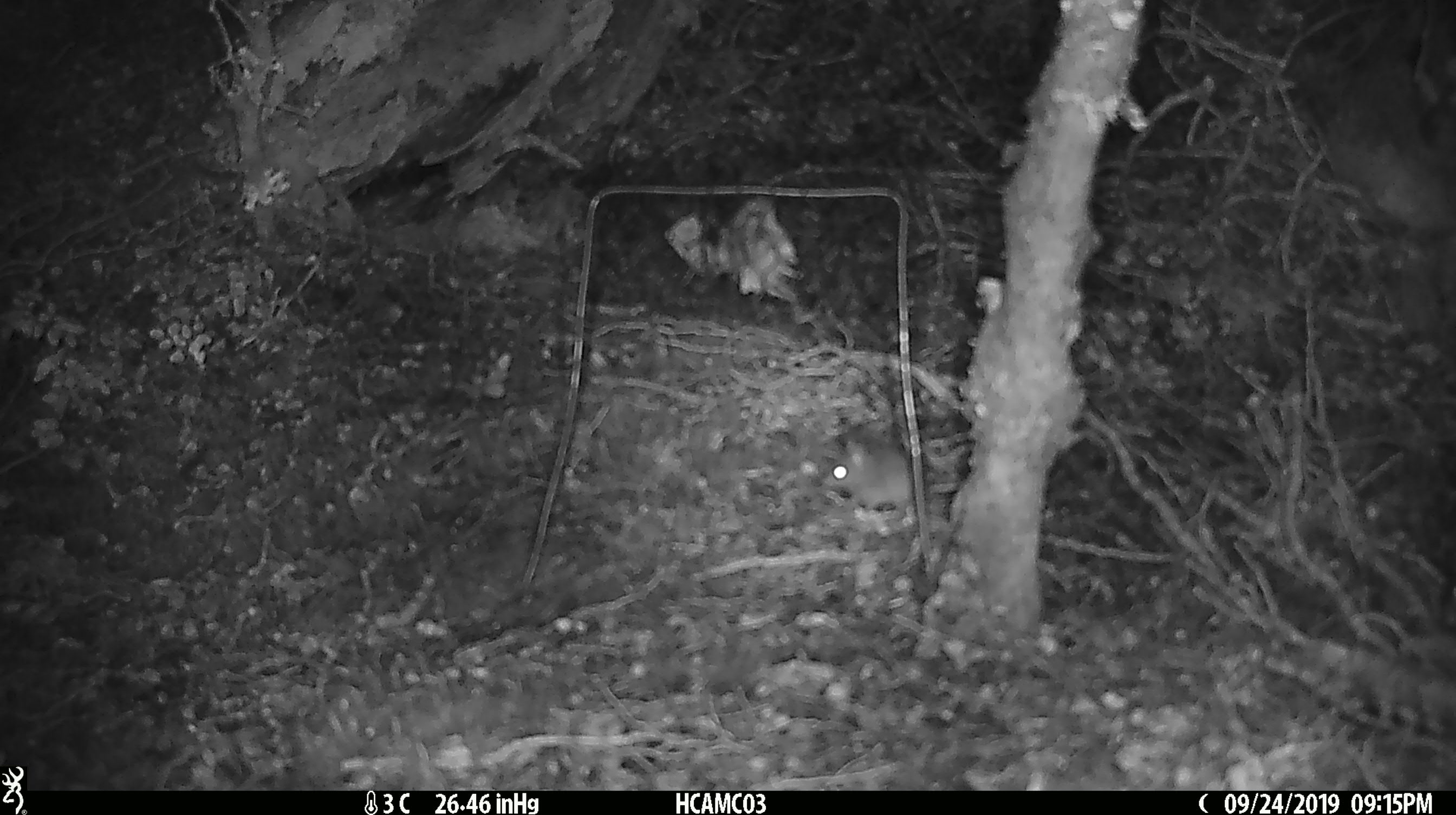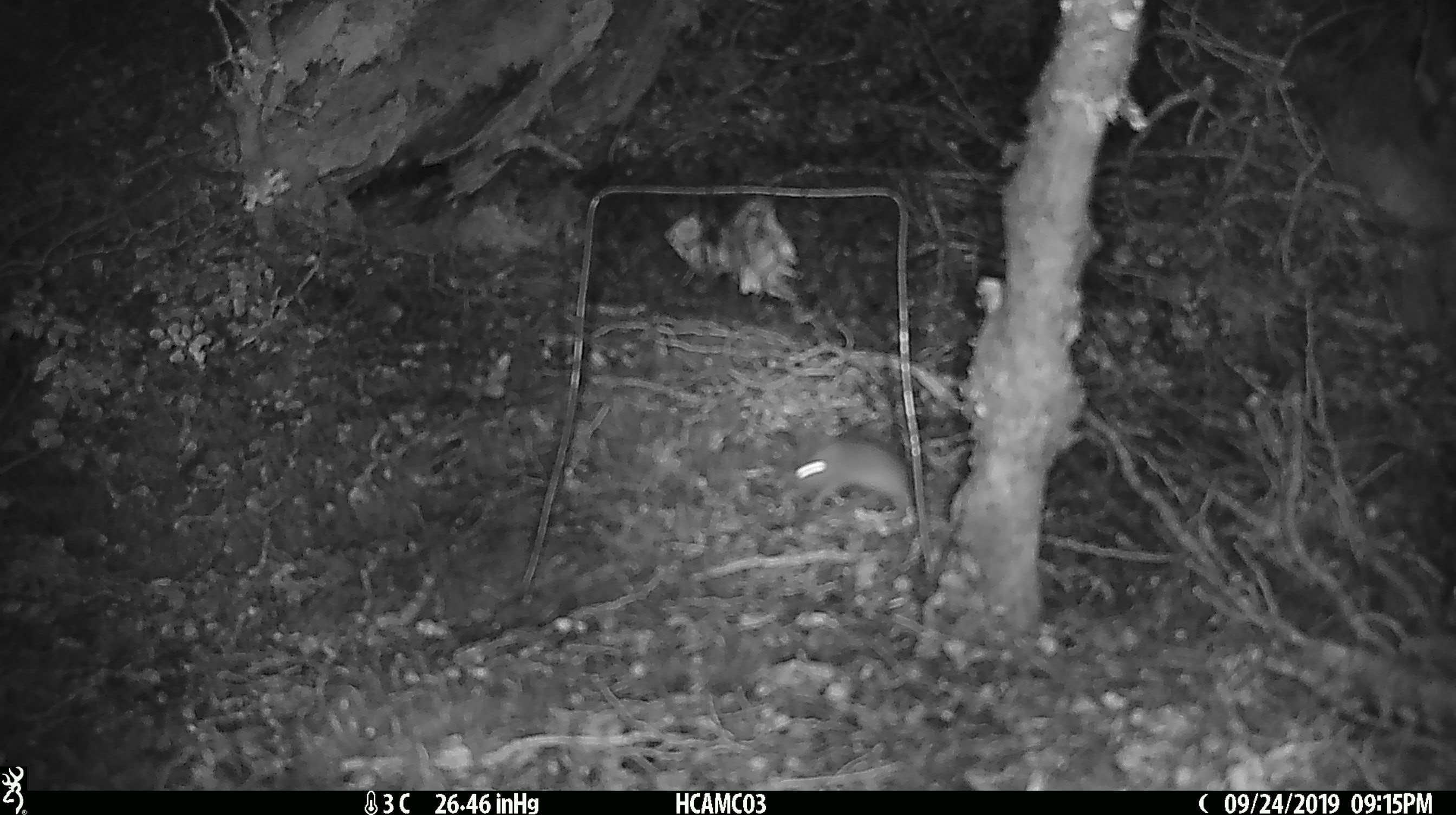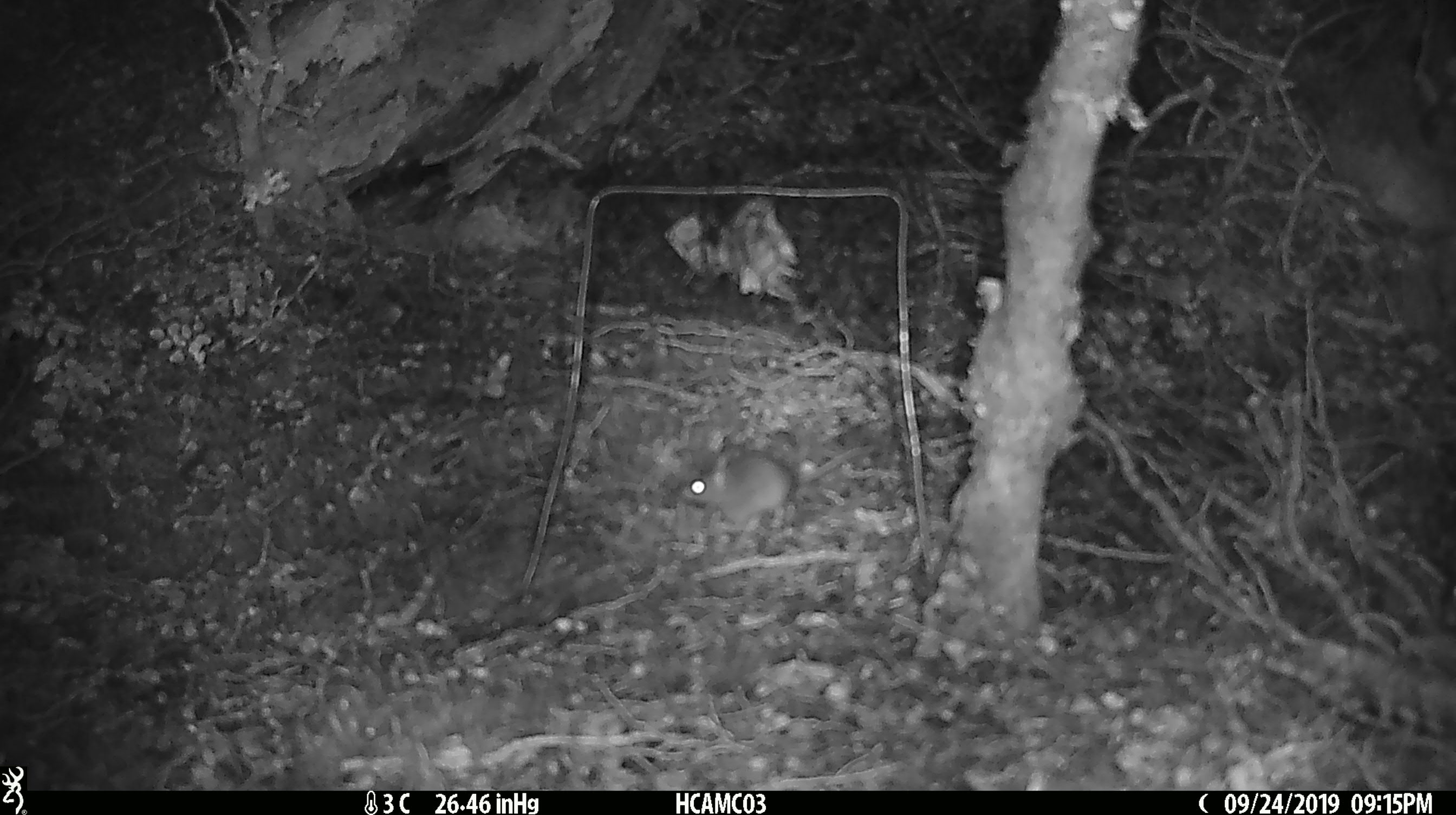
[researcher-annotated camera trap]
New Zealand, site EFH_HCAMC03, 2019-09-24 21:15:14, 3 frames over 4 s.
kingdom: Animalia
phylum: Chordata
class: Mammalia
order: Rodentia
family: Muridae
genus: Mus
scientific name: Mus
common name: mouse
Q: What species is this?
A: Mouse (Mus).